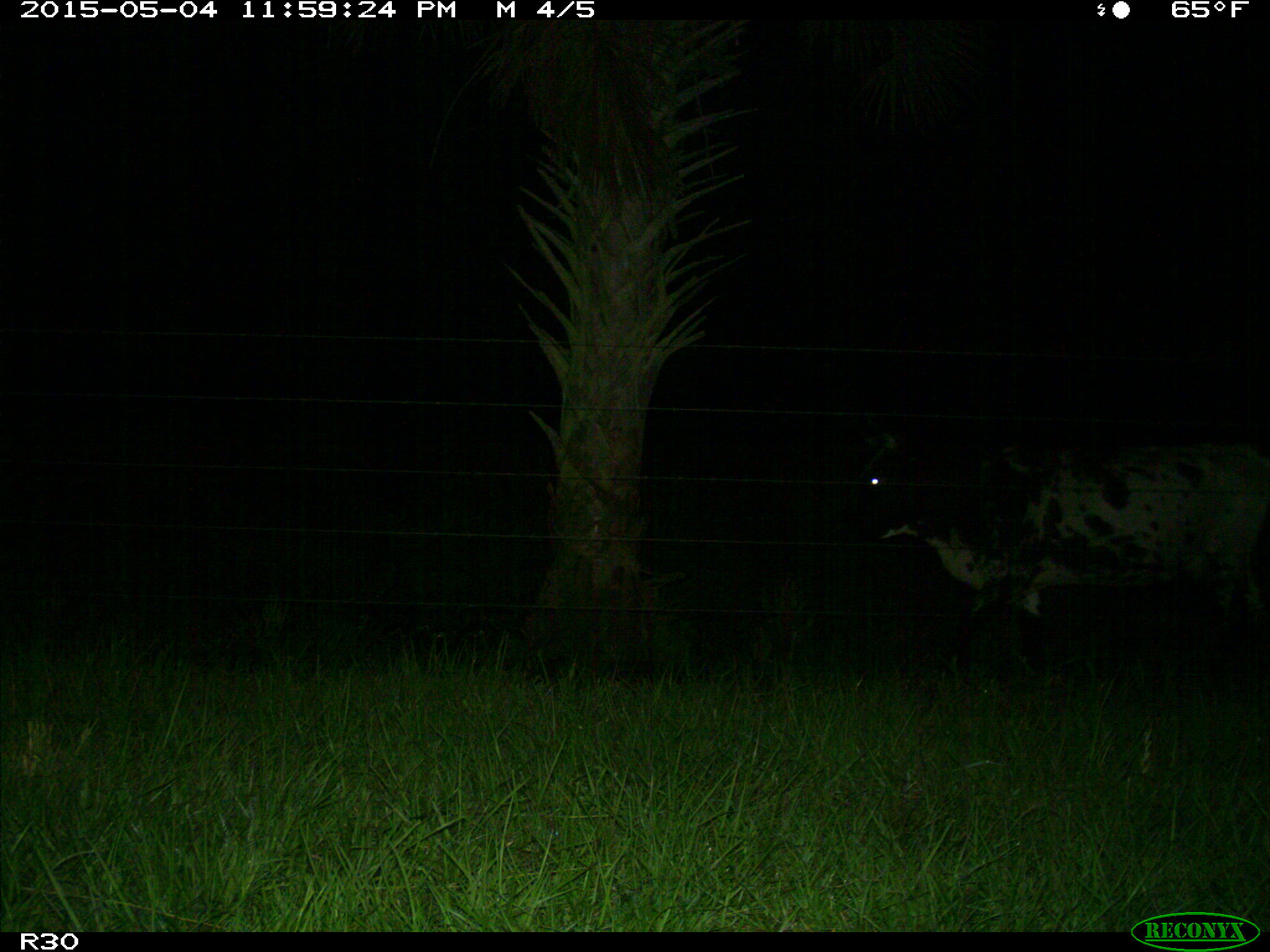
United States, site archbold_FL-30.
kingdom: Animalia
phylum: Chordata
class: Mammalia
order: Artiodactyla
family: Bovidae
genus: Bos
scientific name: Bos taurus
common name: domestic cow